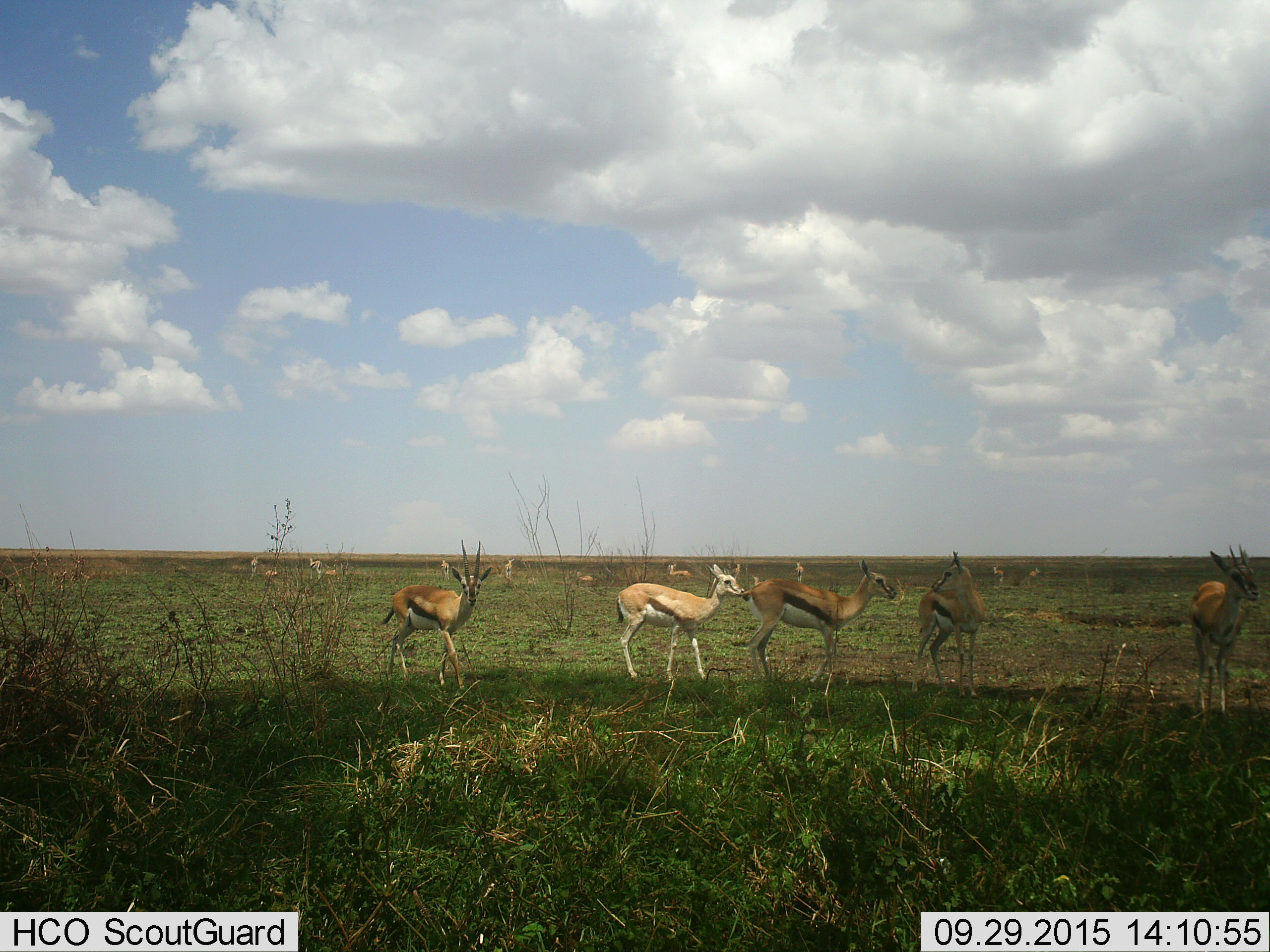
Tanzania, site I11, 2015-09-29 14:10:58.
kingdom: Animalia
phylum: Chordata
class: Mammalia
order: Artiodactyla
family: Bovidae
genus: Eudorcas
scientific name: Eudorcas thomsonii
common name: thomson's gazelle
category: gazellethomsons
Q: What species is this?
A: Gazellethomsons (thomson's gazelle) (Eudorcas thomsonii).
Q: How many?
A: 11-50.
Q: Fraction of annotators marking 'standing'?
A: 86%.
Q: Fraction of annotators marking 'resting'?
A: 57%.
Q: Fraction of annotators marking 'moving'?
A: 14%.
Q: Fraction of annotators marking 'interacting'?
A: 0%.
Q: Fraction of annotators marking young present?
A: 14%.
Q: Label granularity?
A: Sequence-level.